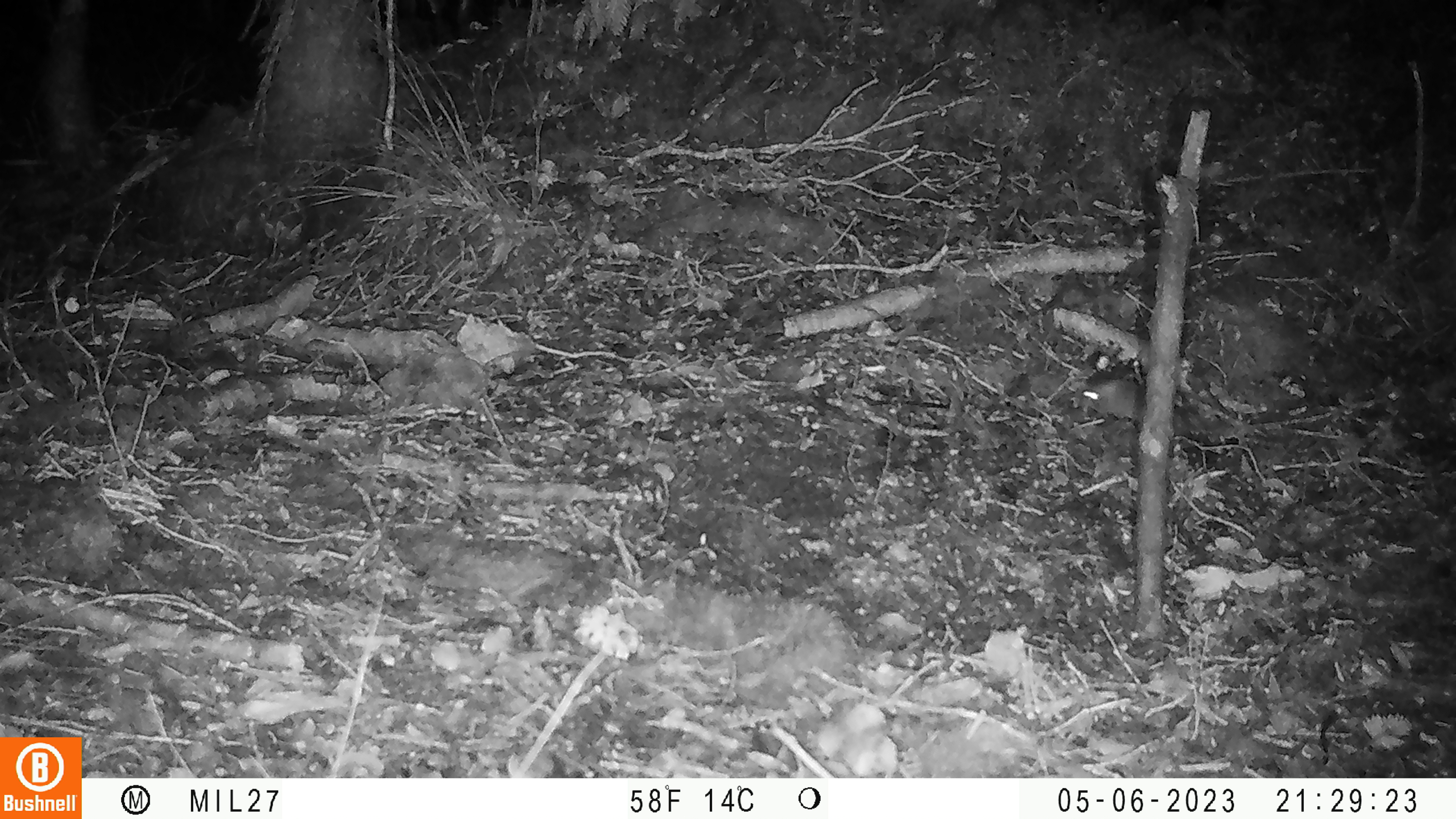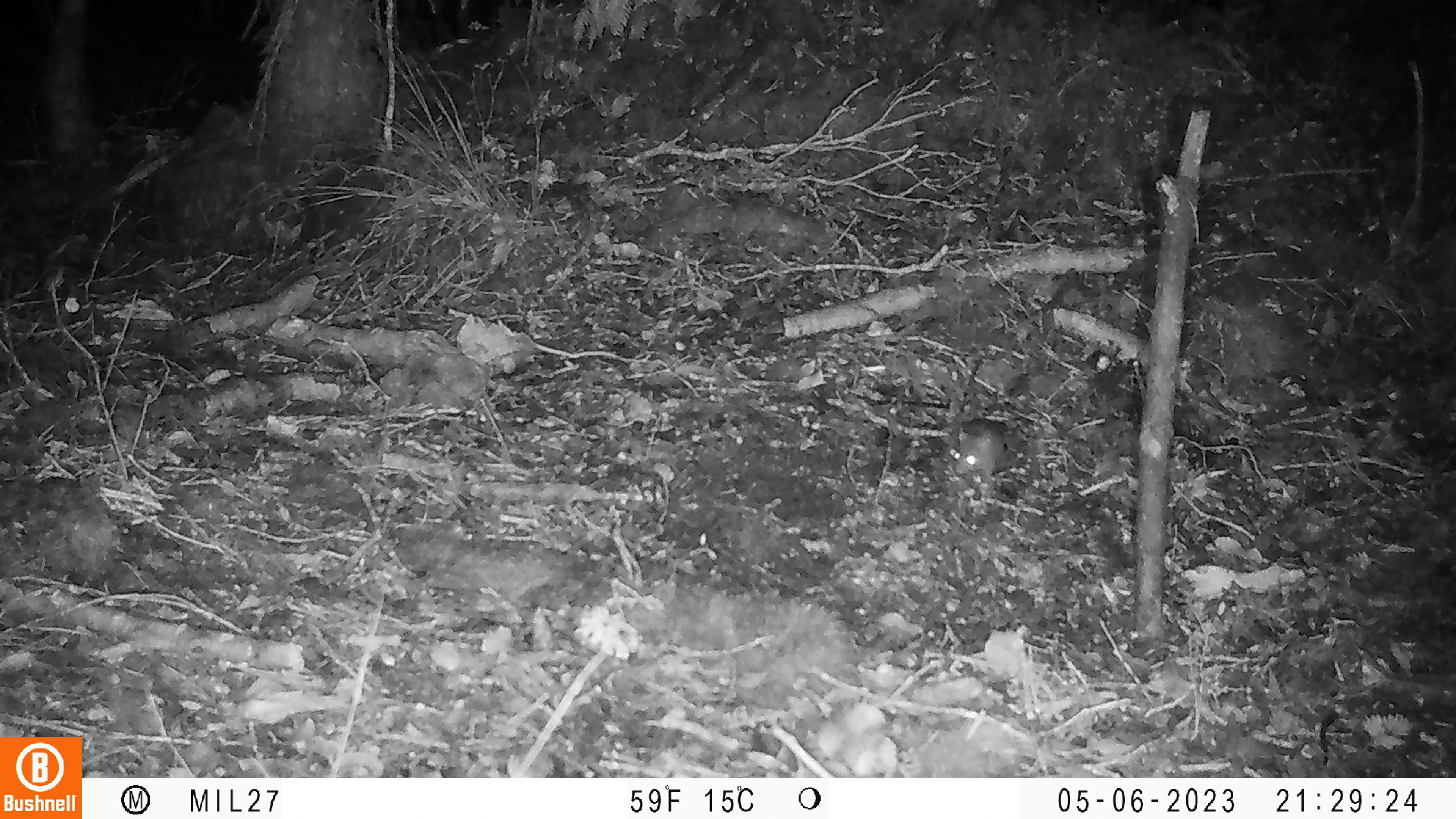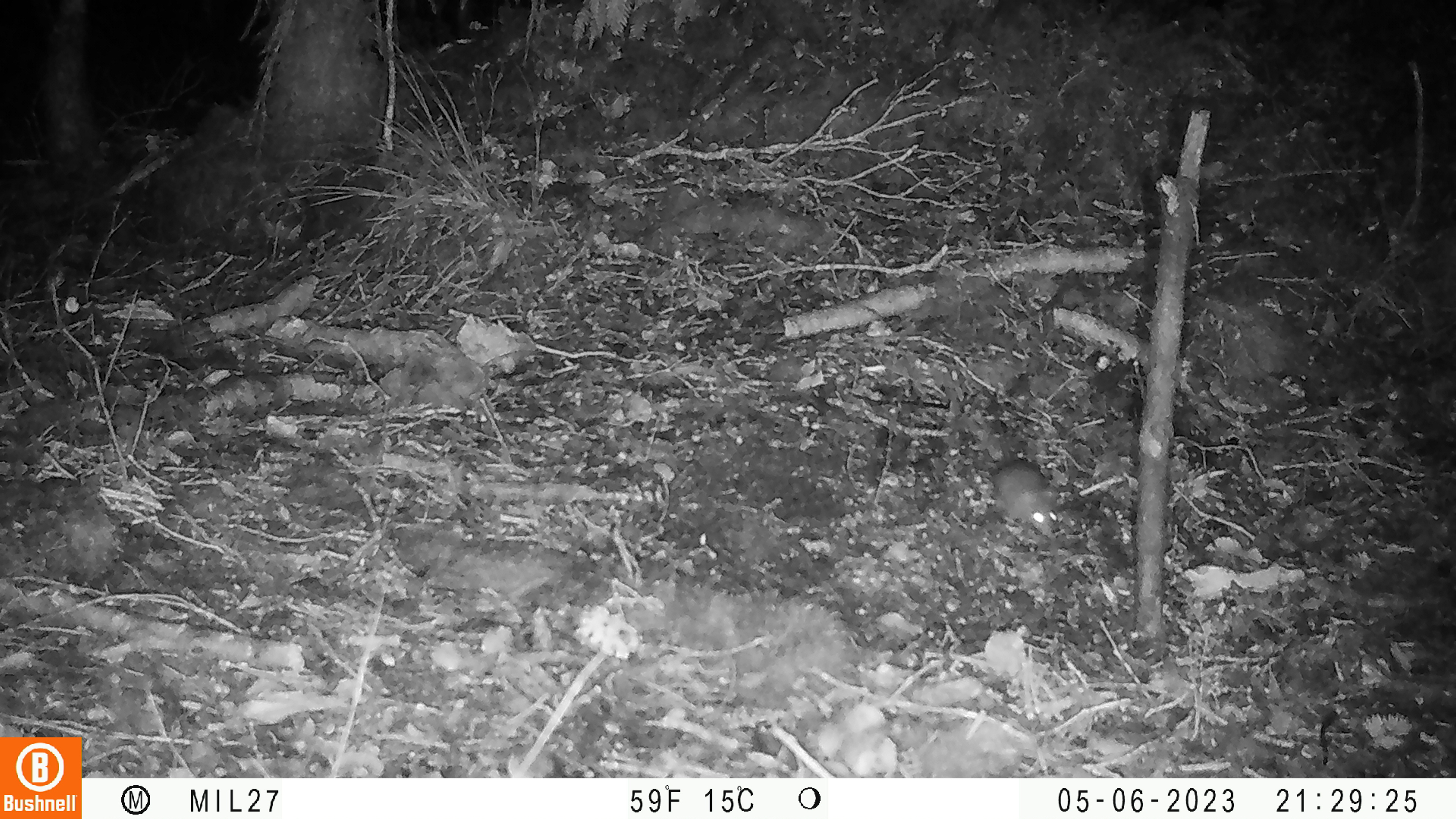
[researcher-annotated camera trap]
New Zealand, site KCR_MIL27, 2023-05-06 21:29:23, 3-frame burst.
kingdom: Animalia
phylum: Chordata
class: Mammalia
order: Rodentia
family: Muridae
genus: Mus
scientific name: Mus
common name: mouse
Mouse (Mus).